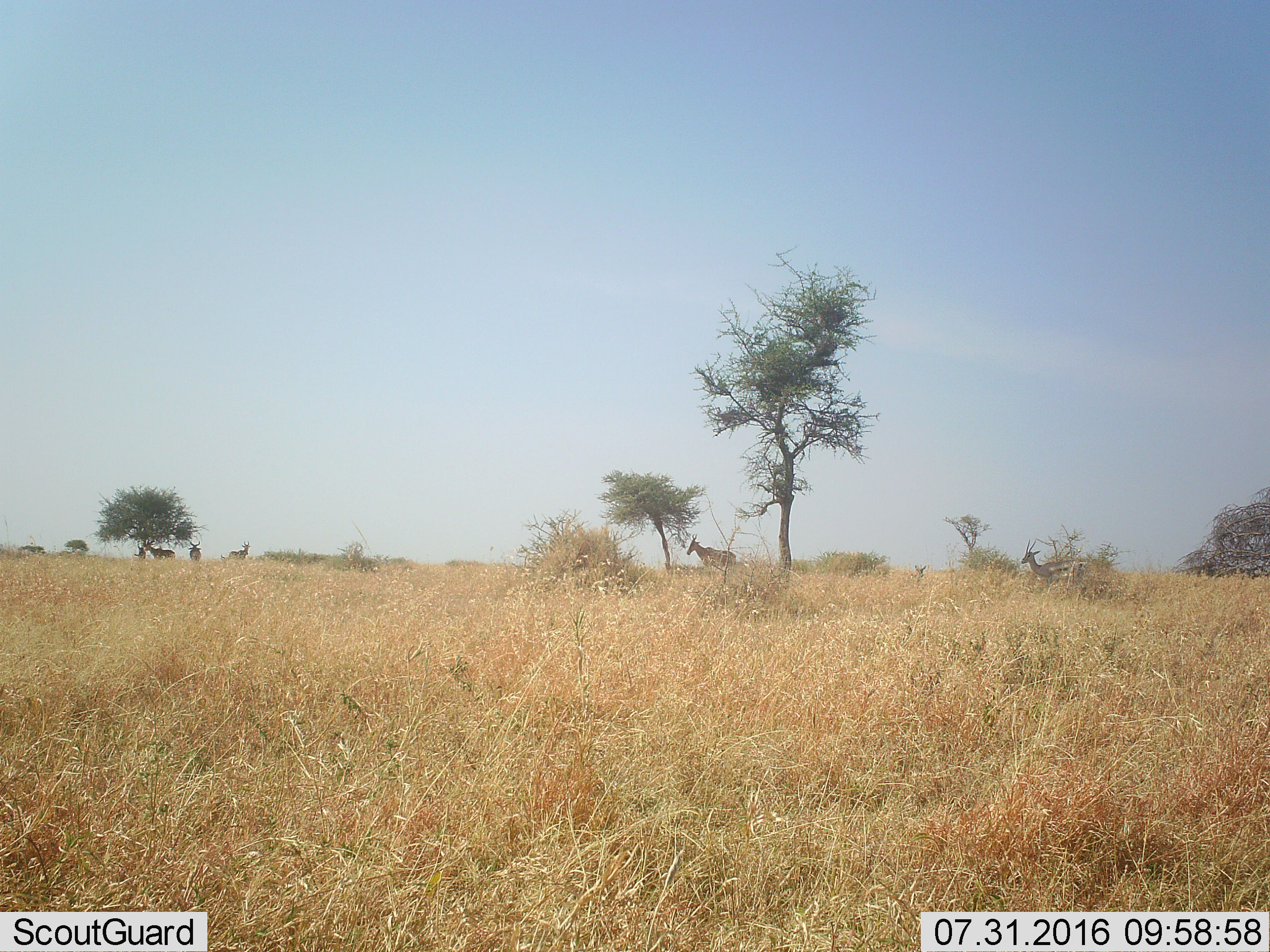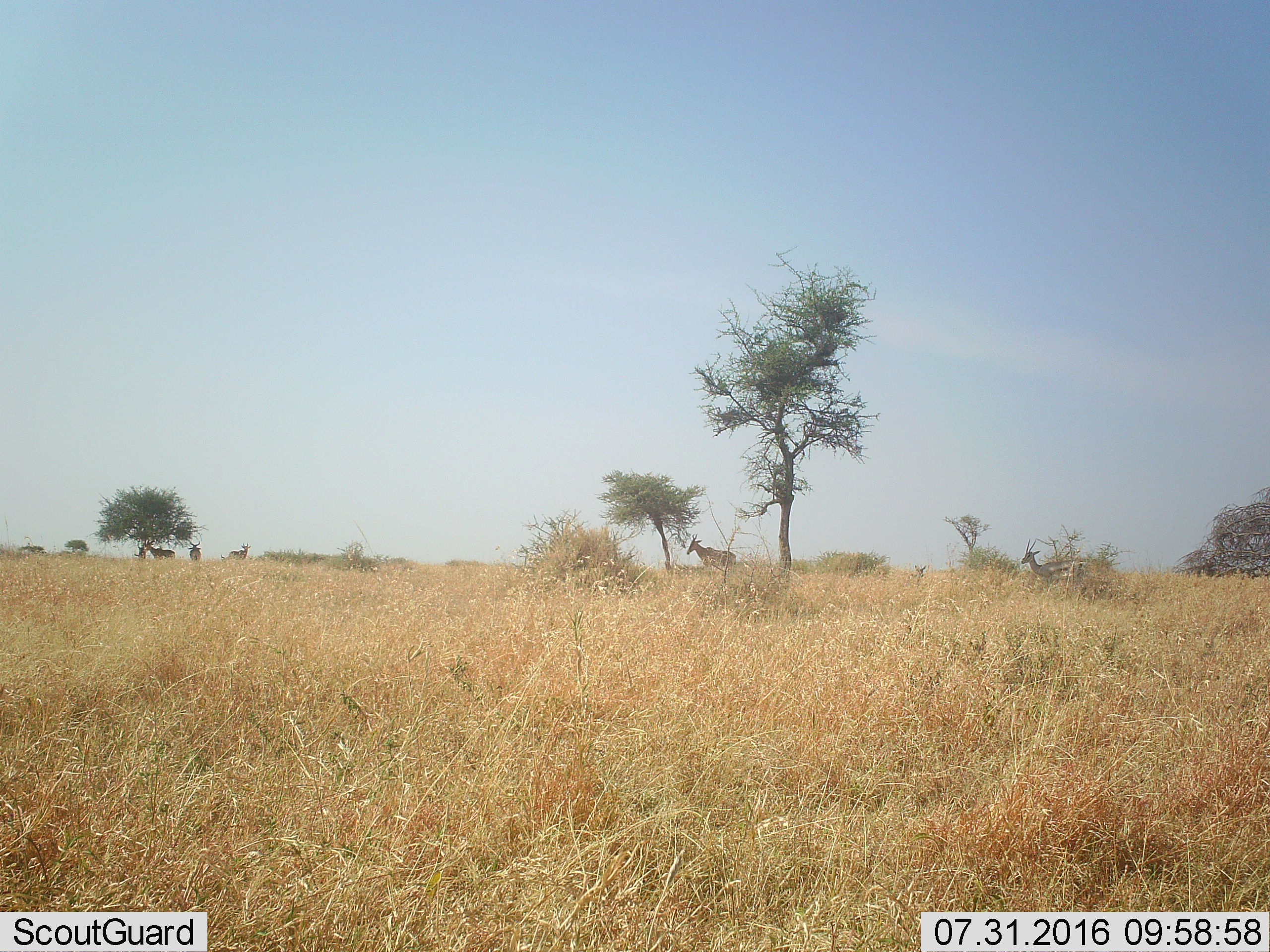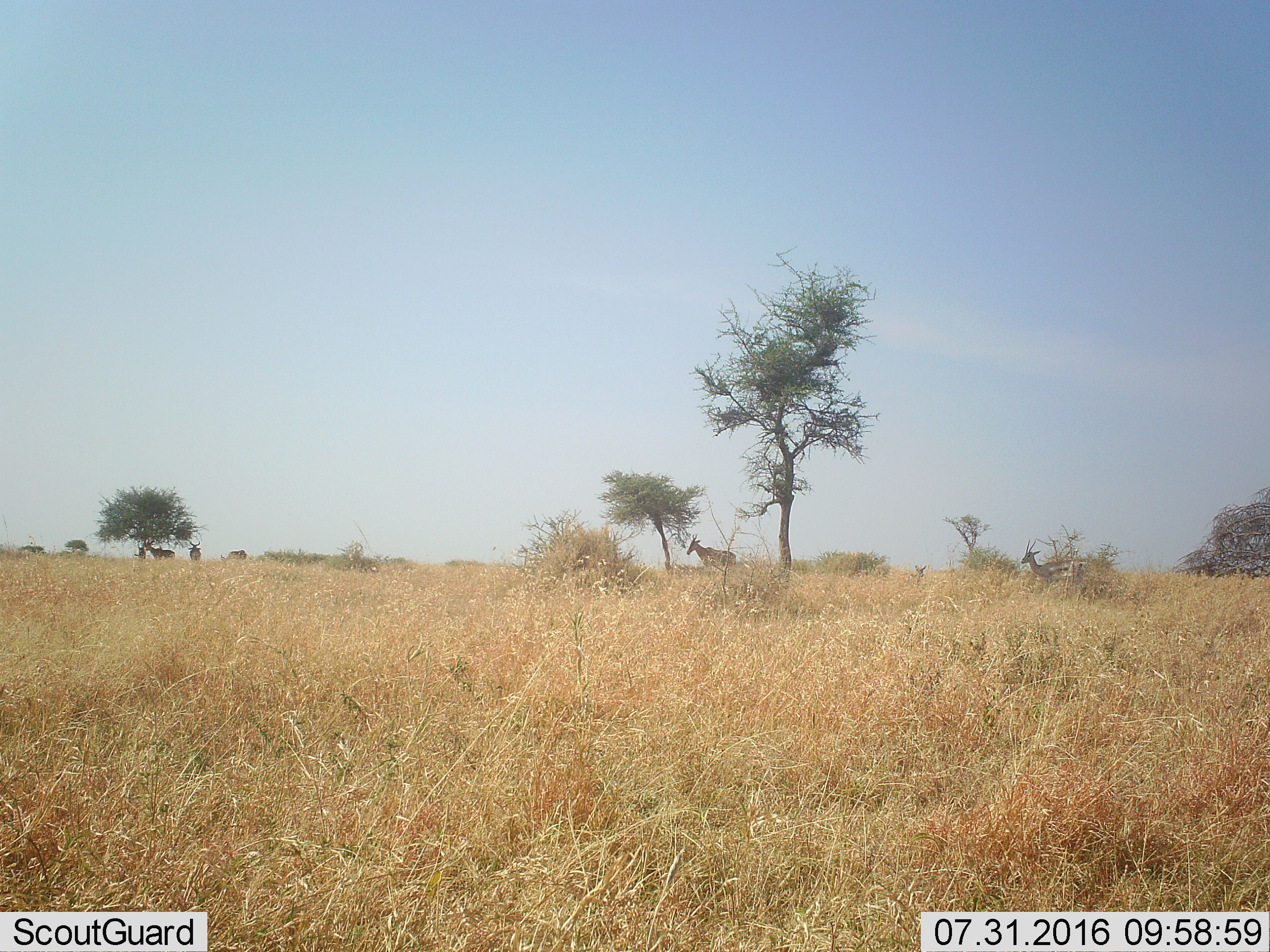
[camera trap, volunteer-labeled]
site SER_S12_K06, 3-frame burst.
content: unidentified animal